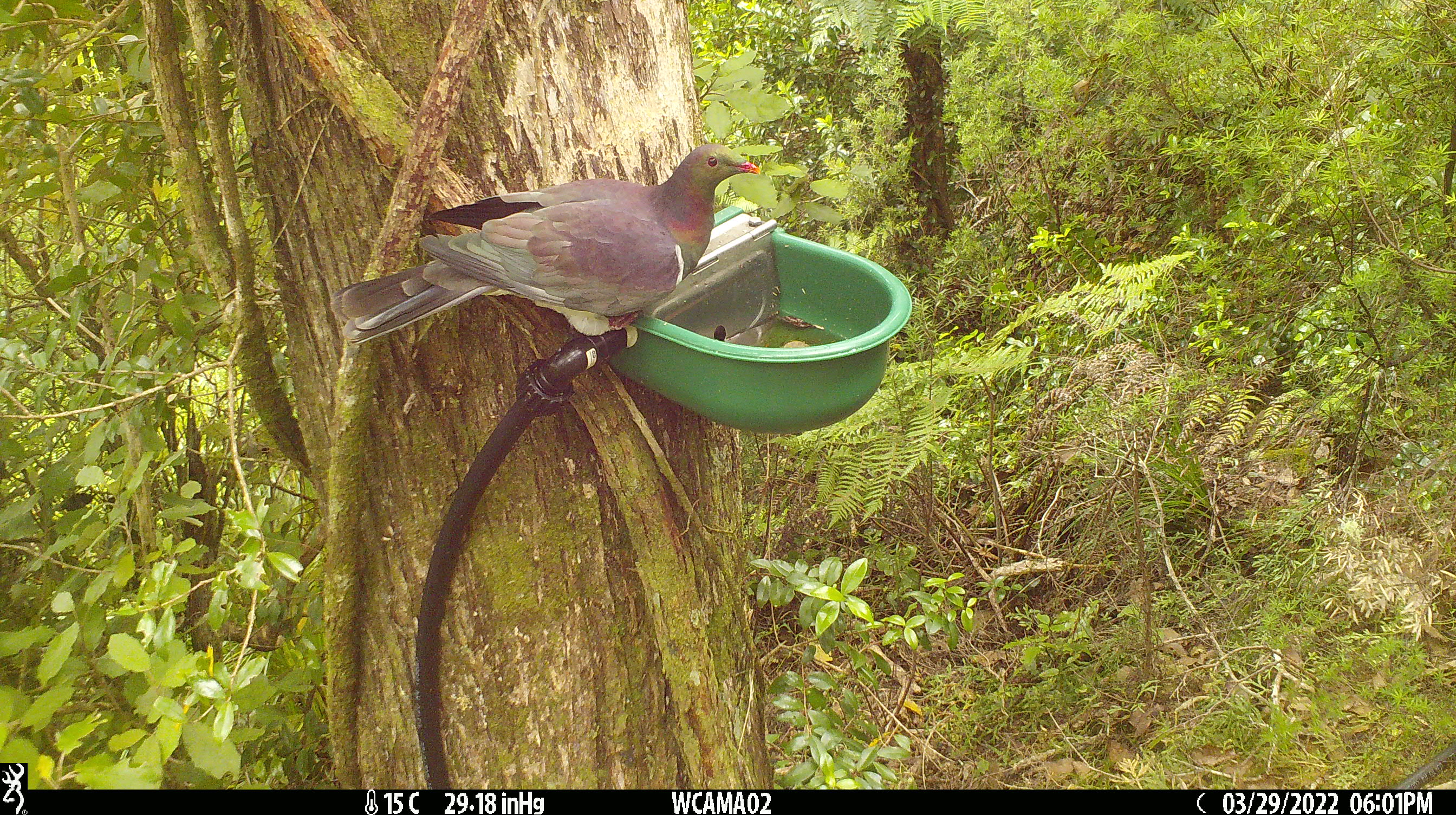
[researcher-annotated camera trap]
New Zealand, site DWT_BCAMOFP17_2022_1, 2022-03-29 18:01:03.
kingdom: Animalia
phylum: Chordata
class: Aves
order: Columbiformes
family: Columbidae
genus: Hemiphaga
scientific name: Hemiphaga novaeseelandiae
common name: new zealand pigeon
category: kereru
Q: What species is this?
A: Kereru (new zealand pigeon) (Hemiphaga novaeseelandiae).